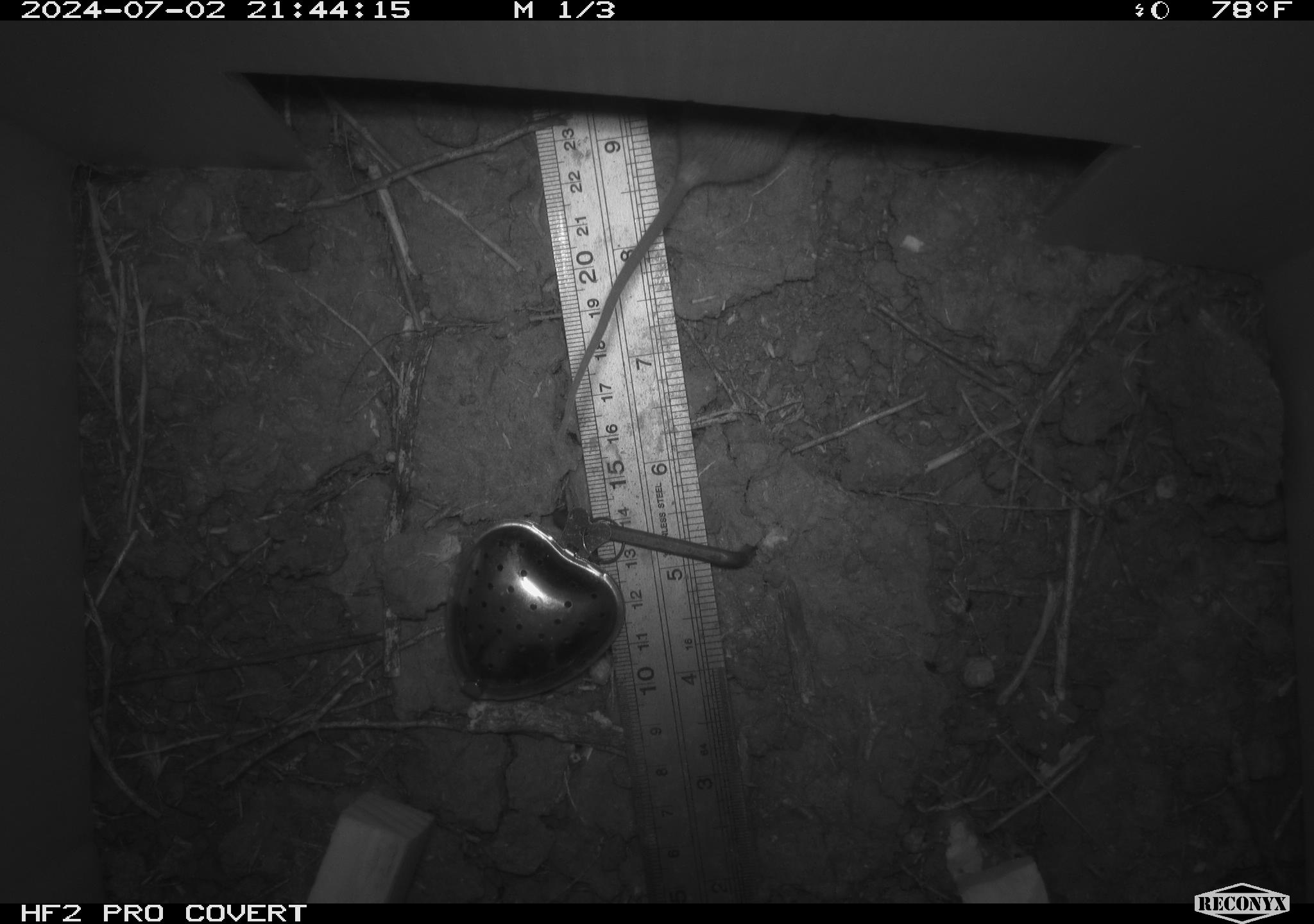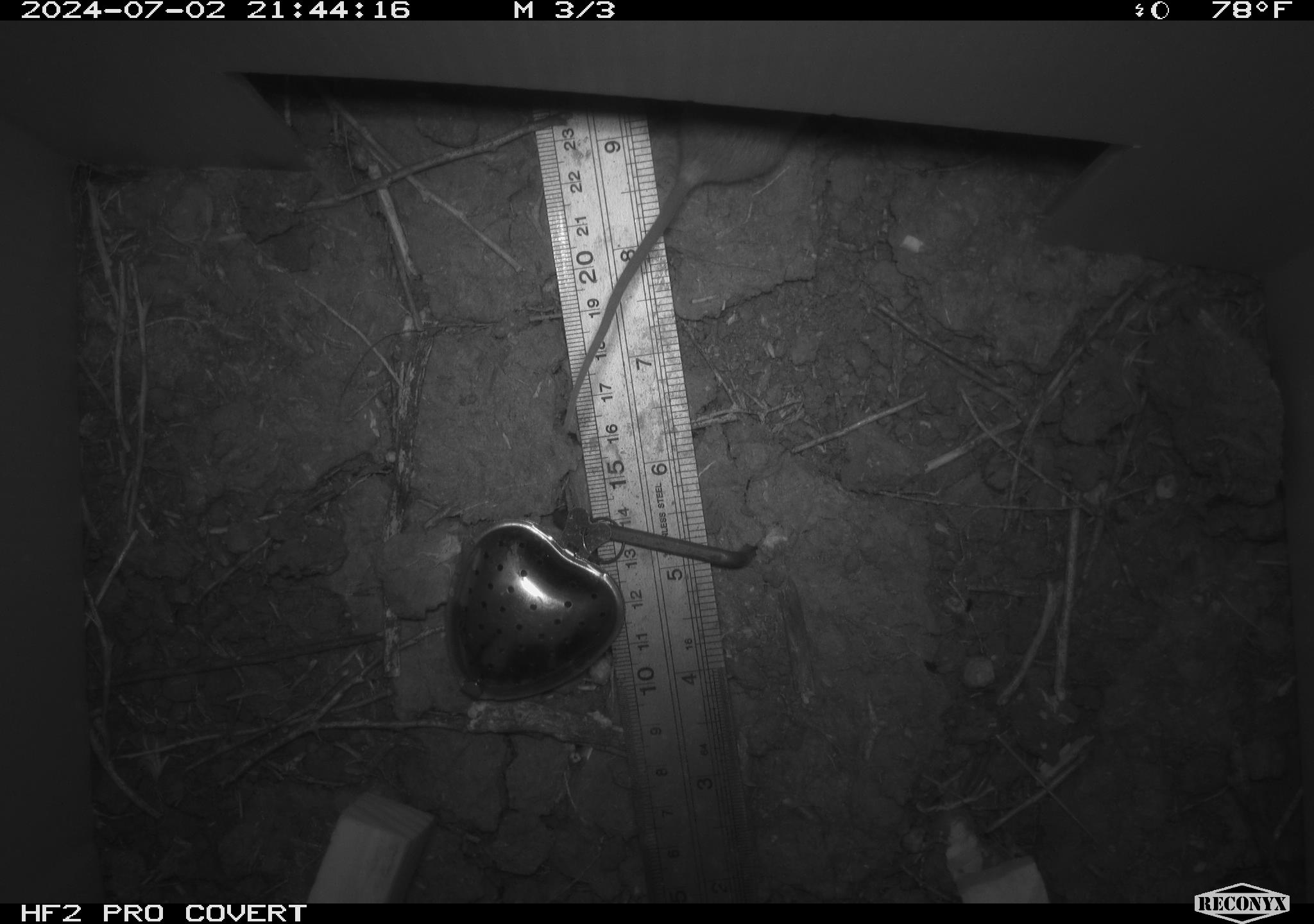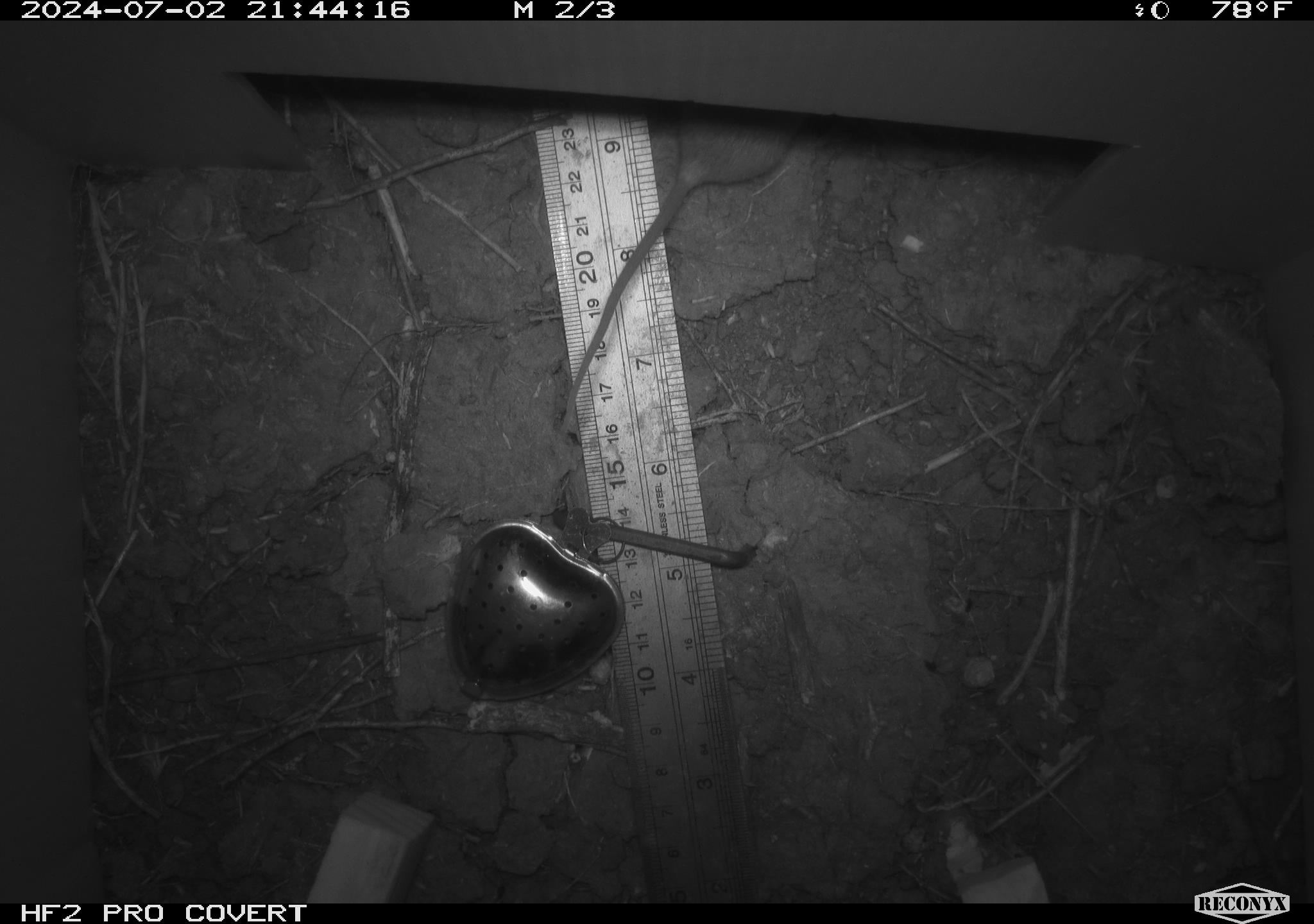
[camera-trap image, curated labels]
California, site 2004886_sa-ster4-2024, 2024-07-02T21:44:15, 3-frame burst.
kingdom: Animalia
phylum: Chordata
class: Mammalia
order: Rodentia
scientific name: Rodentia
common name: mouse species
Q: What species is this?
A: Mouse species (Rodentia).